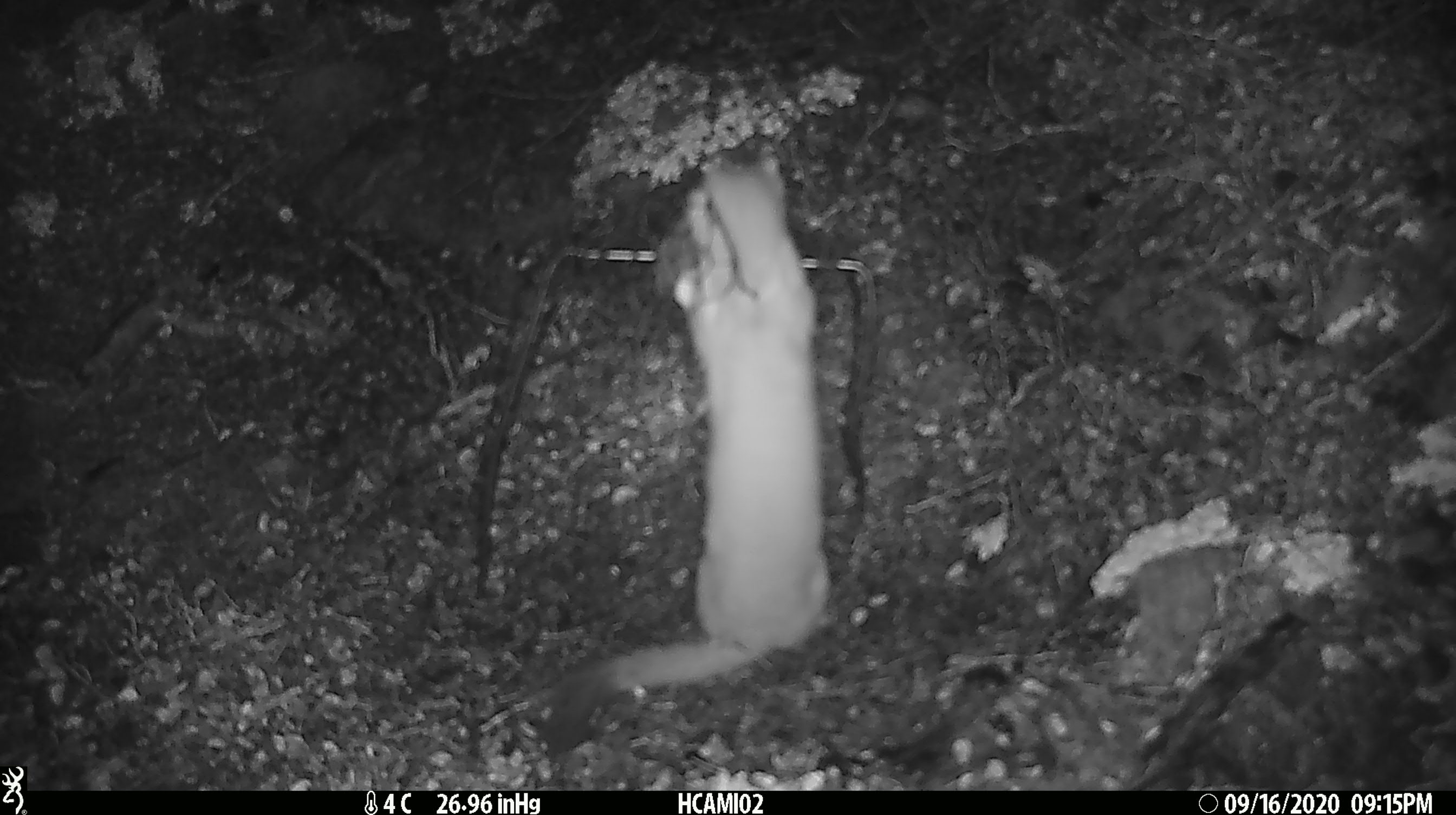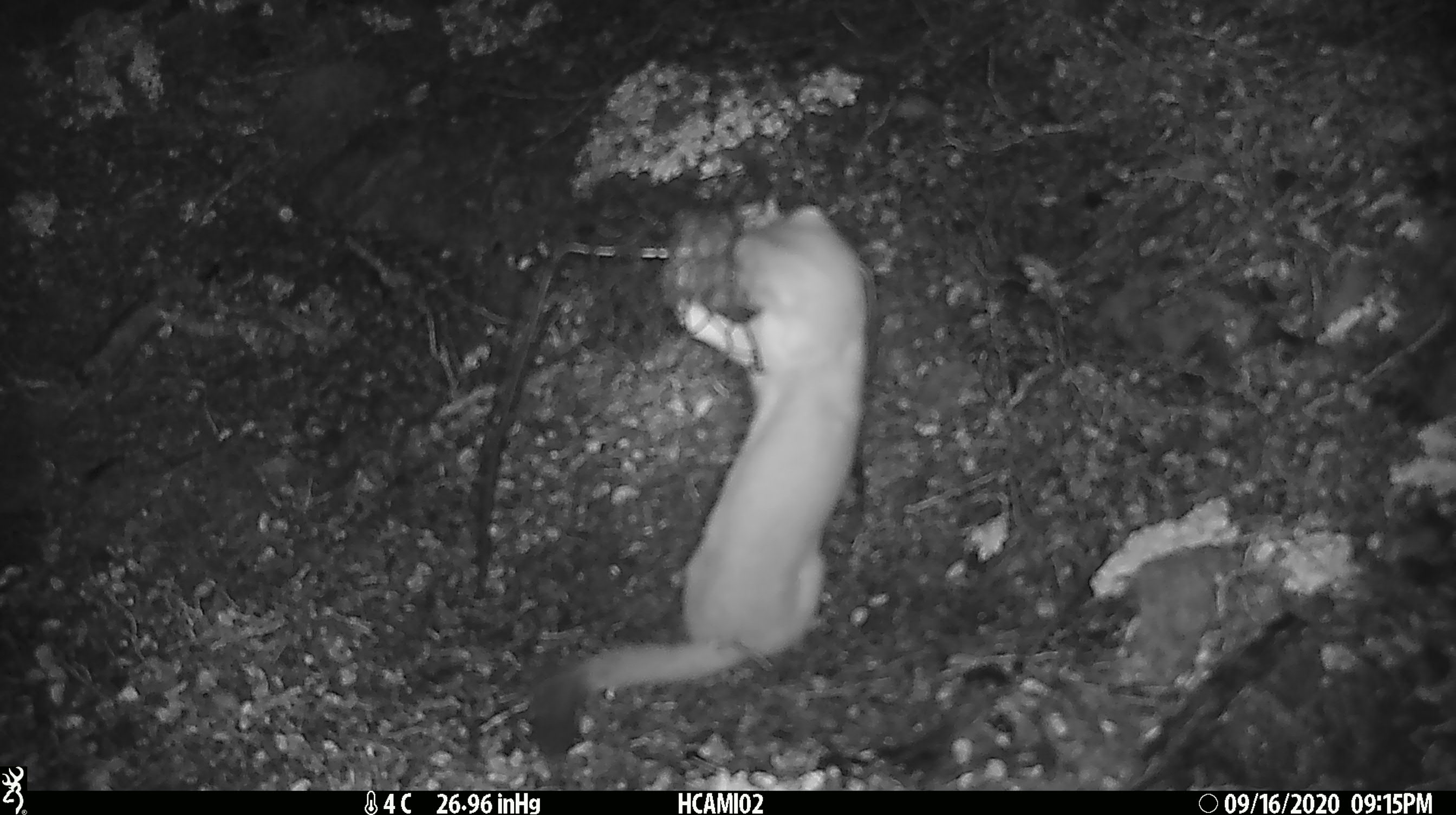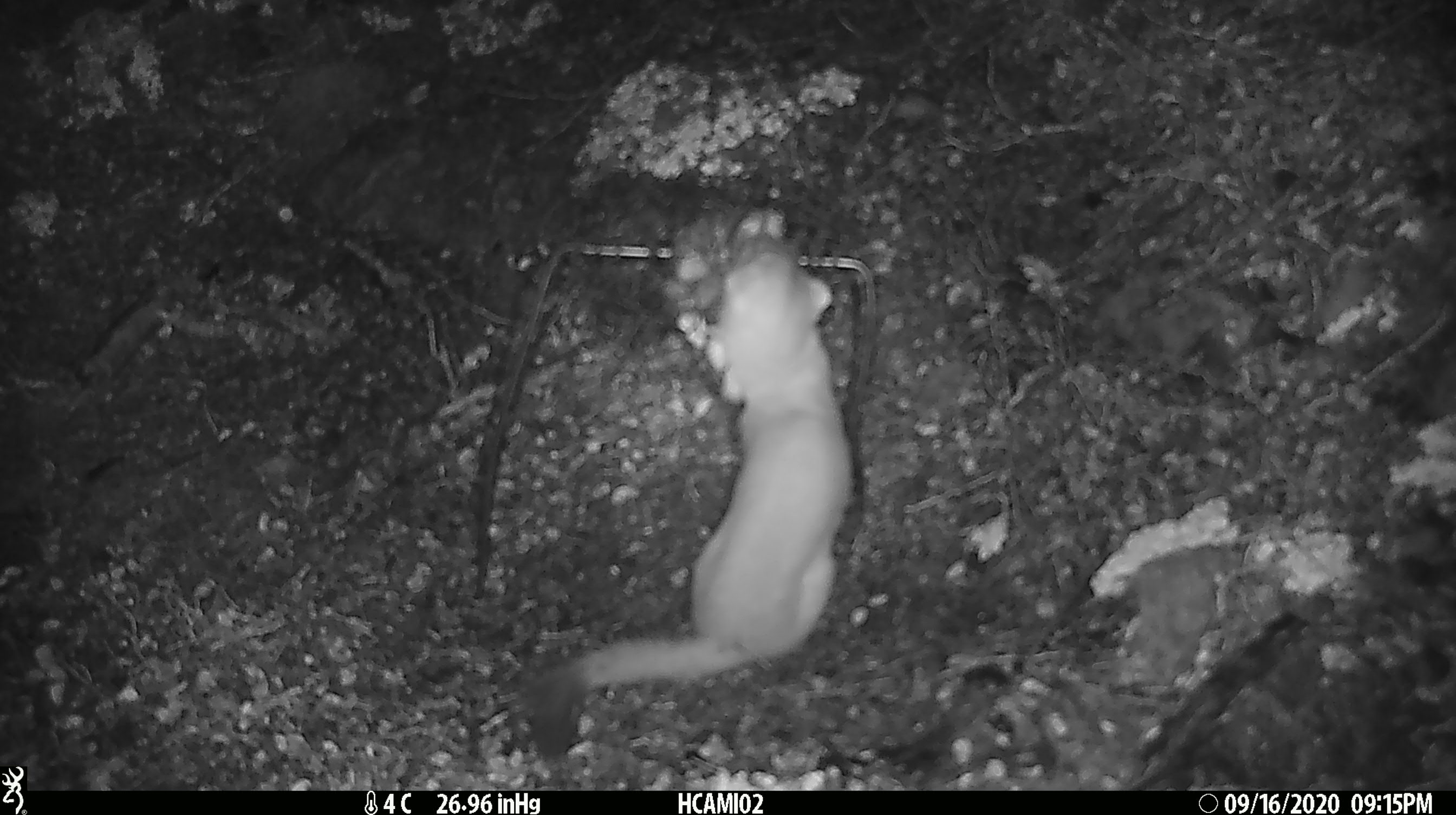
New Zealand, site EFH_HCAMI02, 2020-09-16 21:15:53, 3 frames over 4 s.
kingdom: Animalia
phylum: Chordata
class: Mammalia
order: Carnivora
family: Mustelidae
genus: Mustela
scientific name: Mustela erminea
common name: stoat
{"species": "stoat (Mustela erminea)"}